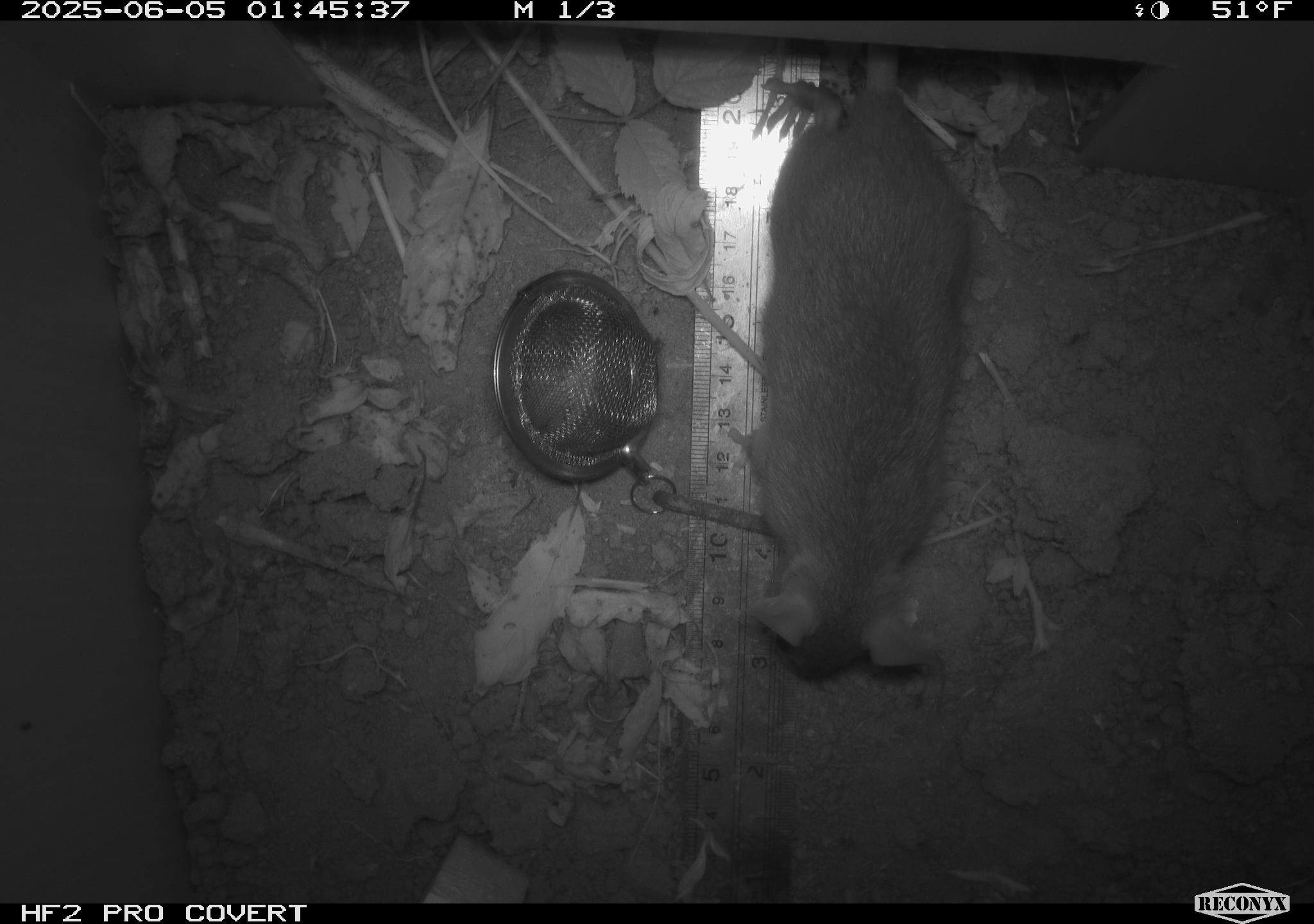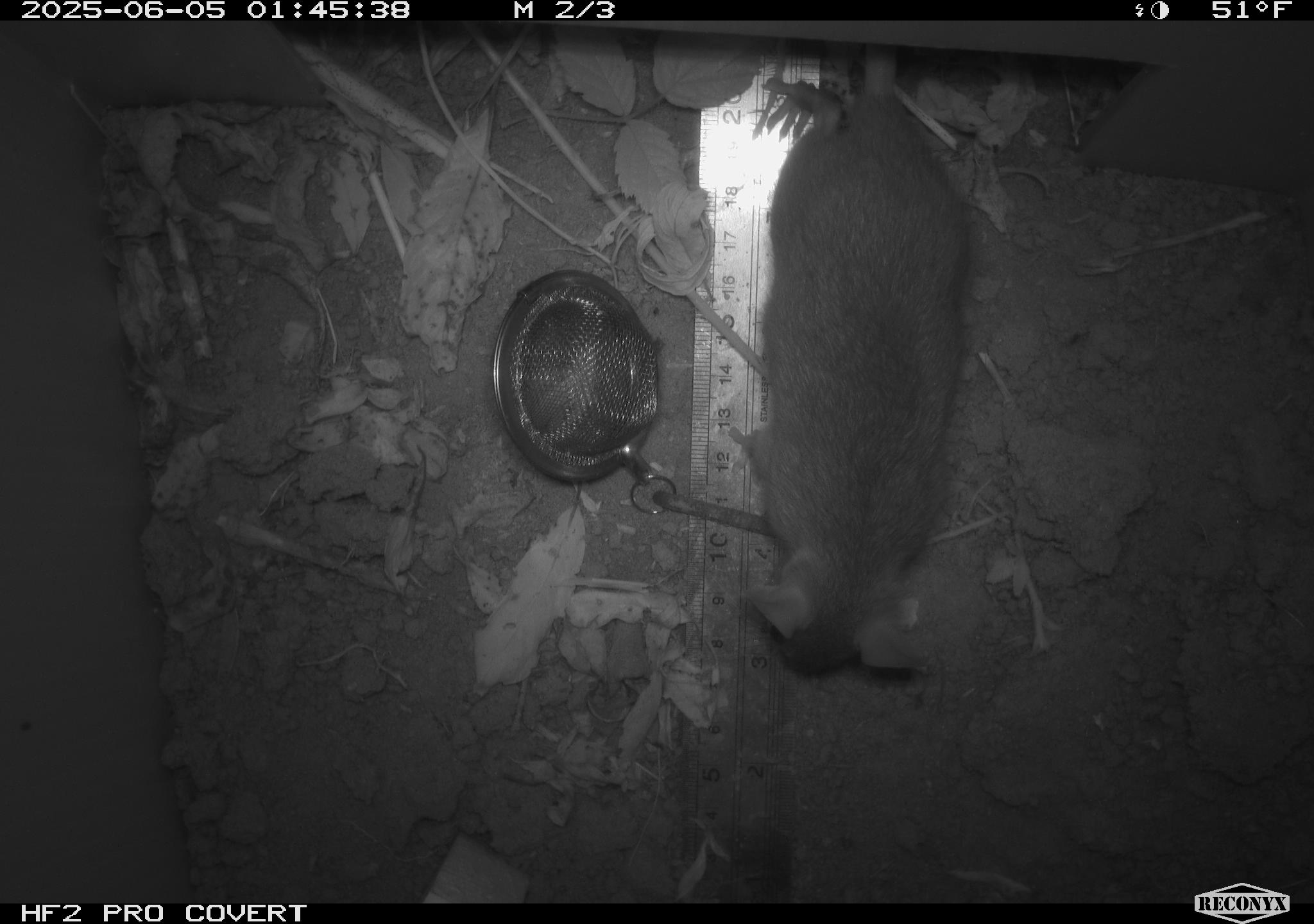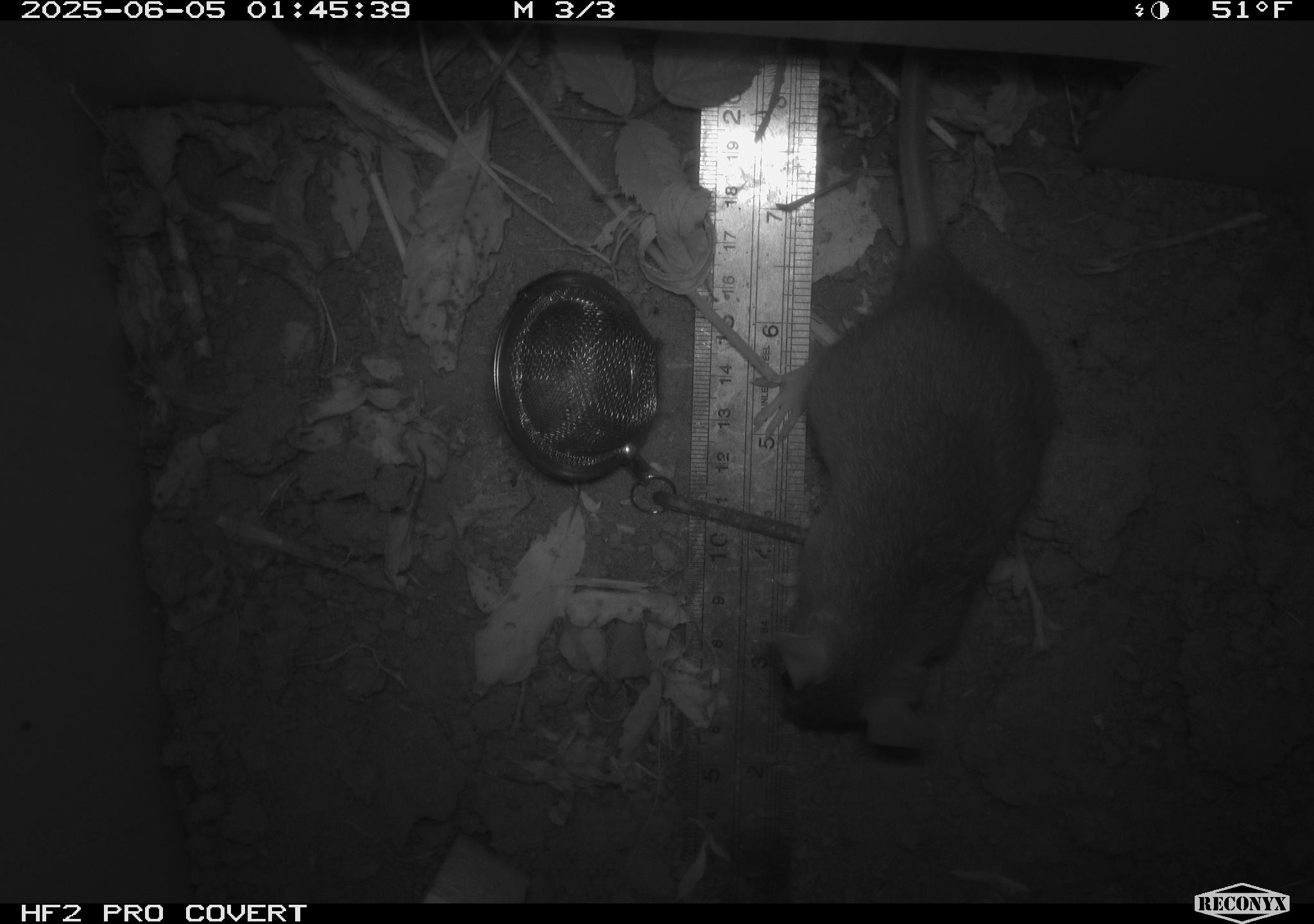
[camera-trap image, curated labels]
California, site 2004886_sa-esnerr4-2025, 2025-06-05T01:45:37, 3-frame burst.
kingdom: Animalia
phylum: Chordata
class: Mammalia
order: Rodentia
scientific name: Rodentia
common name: rodent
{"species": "rodent (Rodentia)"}